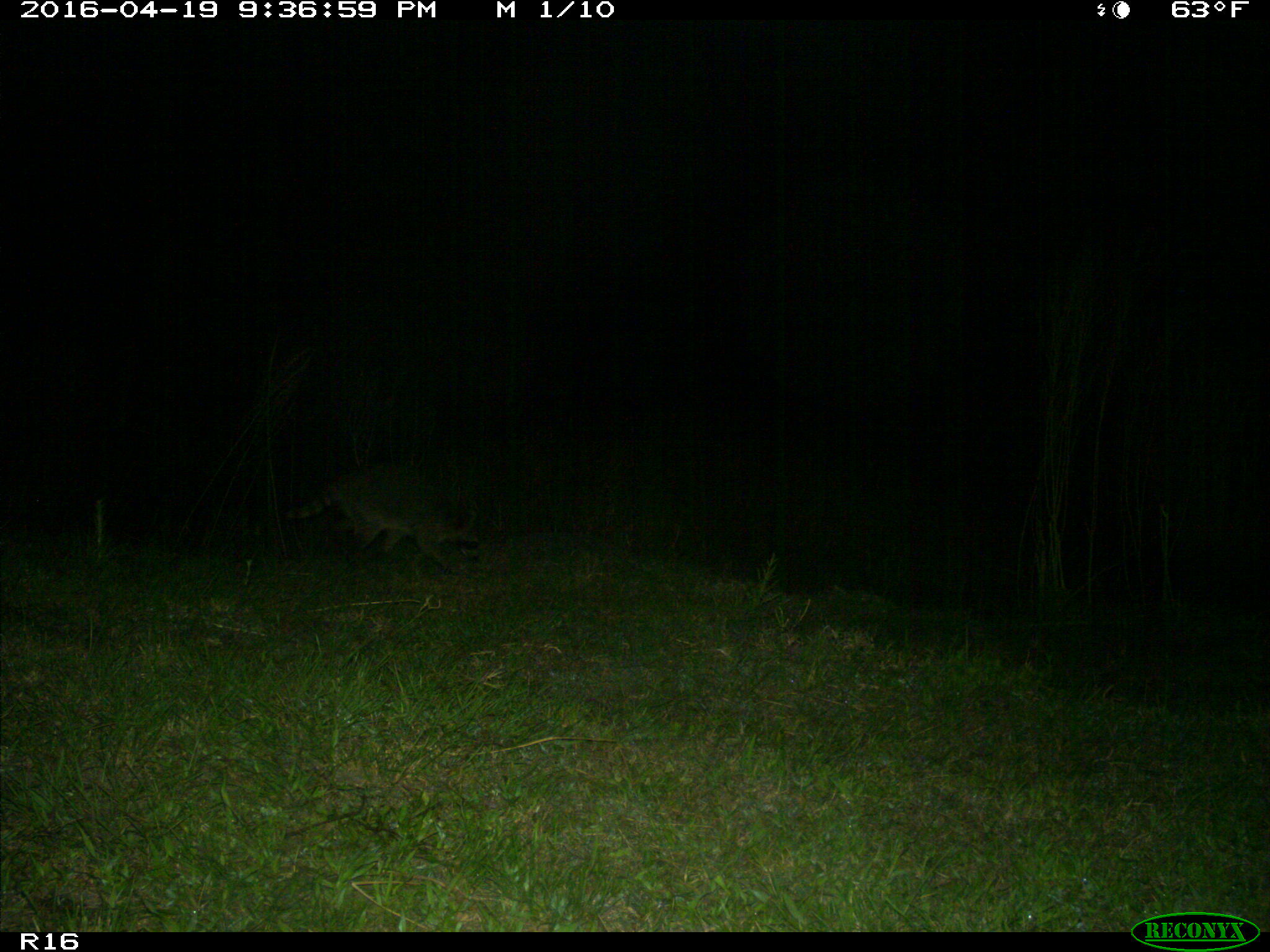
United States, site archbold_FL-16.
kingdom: Animalia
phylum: Chordata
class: Mammalia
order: Carnivora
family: Procyonidae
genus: Procyon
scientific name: Procyon lotor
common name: common raccoon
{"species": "Procyon lotor (common raccoon)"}